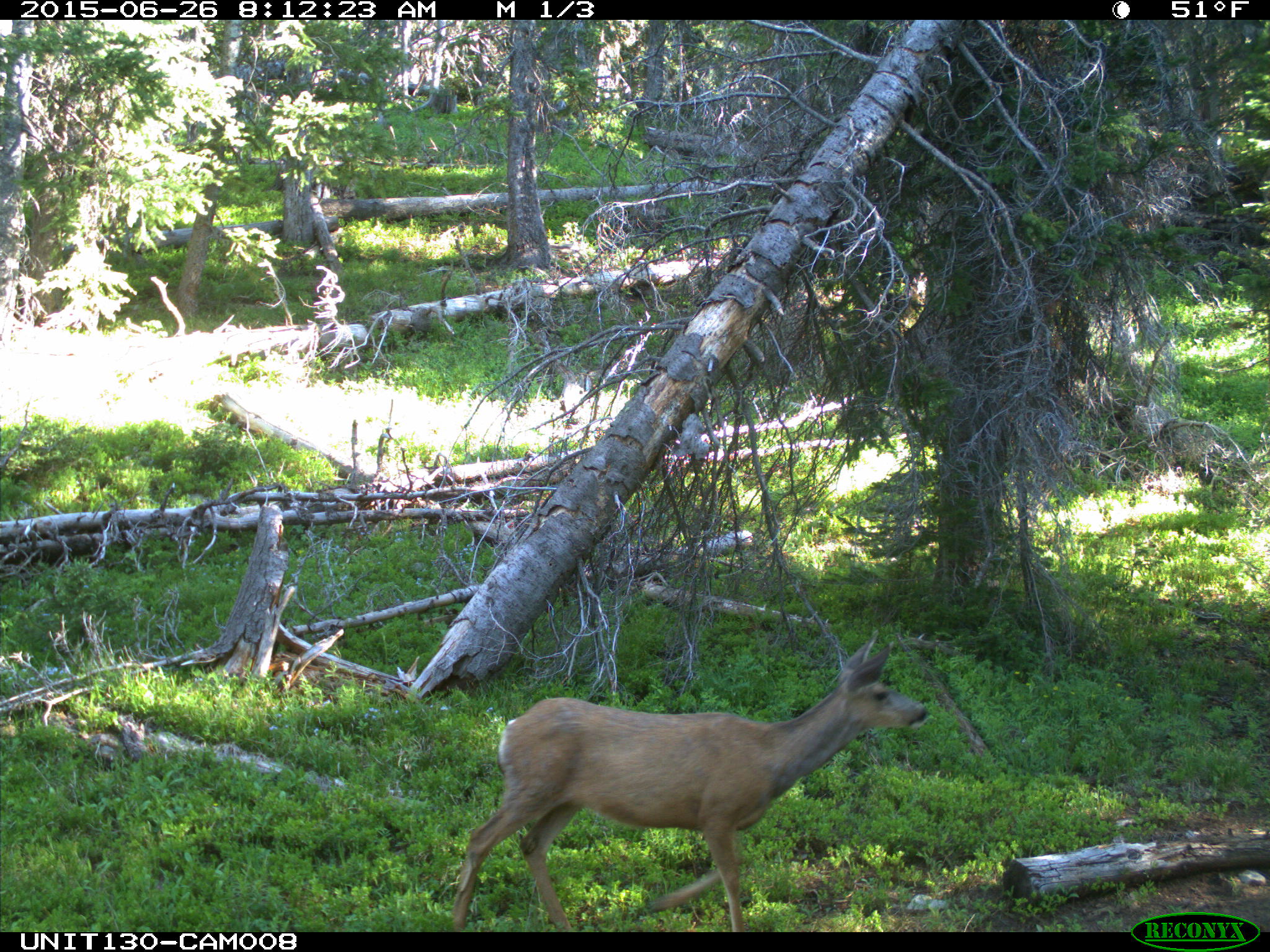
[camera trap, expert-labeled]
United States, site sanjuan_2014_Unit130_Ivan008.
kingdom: Animalia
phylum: Chordata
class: Mammalia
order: Artiodactyla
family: Cervidae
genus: Odocoileus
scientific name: Odocoileus hemionus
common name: mule deer